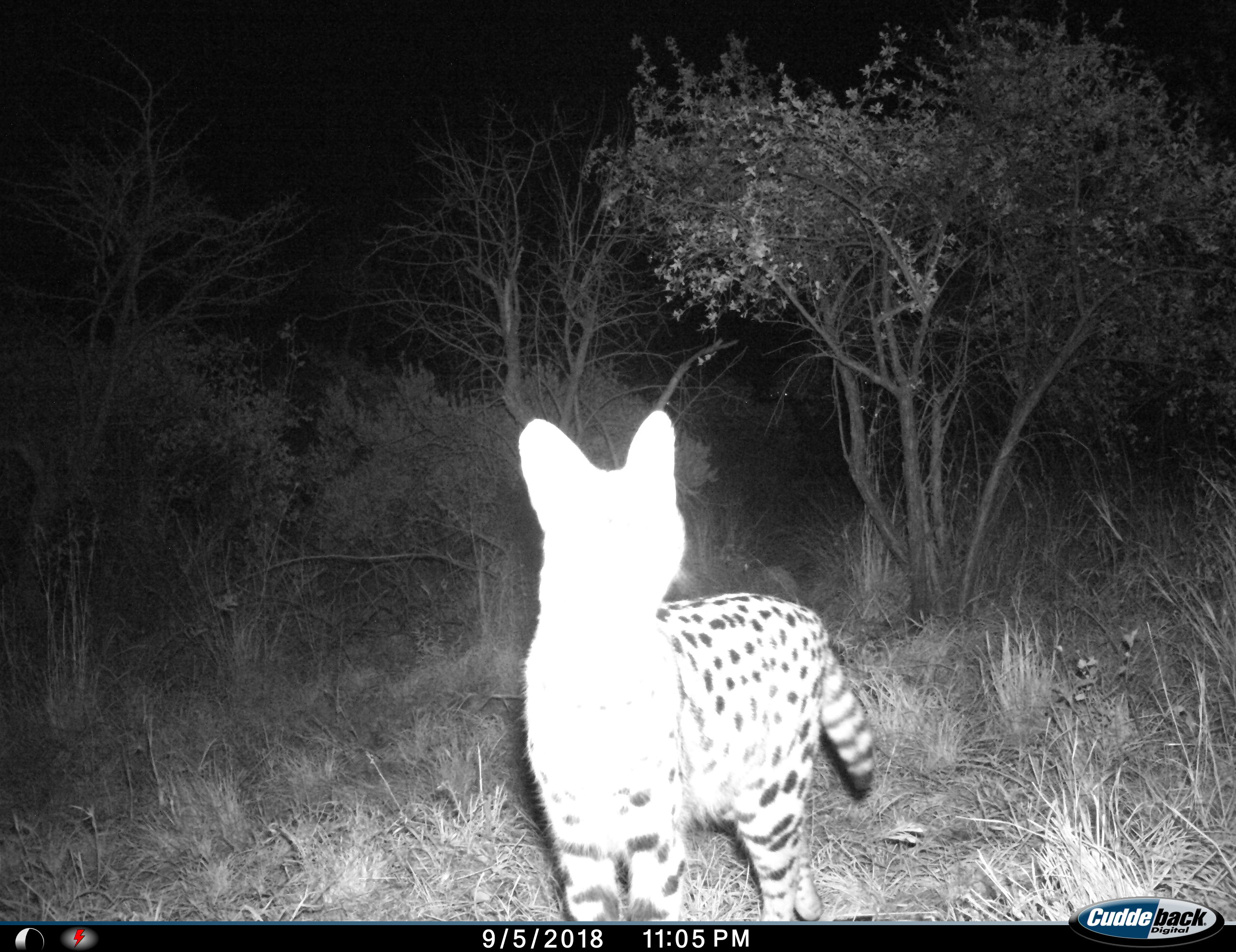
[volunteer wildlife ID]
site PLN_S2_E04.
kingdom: Animalia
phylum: Chordata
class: Mammalia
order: Carnivora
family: Felidae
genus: Leptailurus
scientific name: Leptailurus serval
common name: serval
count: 1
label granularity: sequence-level